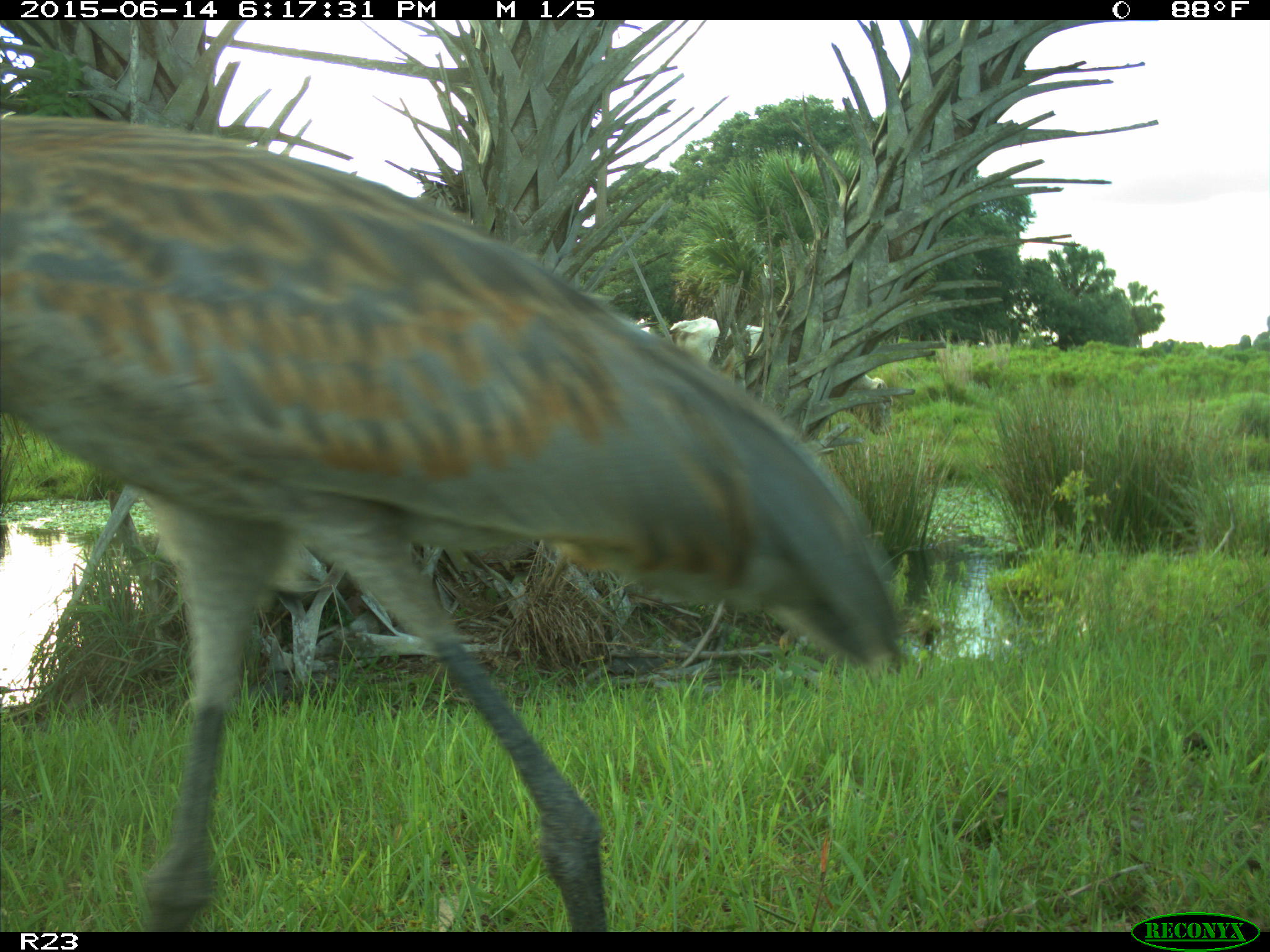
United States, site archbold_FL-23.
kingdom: Animalia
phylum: Chordata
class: Mammalia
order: Artiodactyla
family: Bovidae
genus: Bos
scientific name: Bos taurus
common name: domestic cow